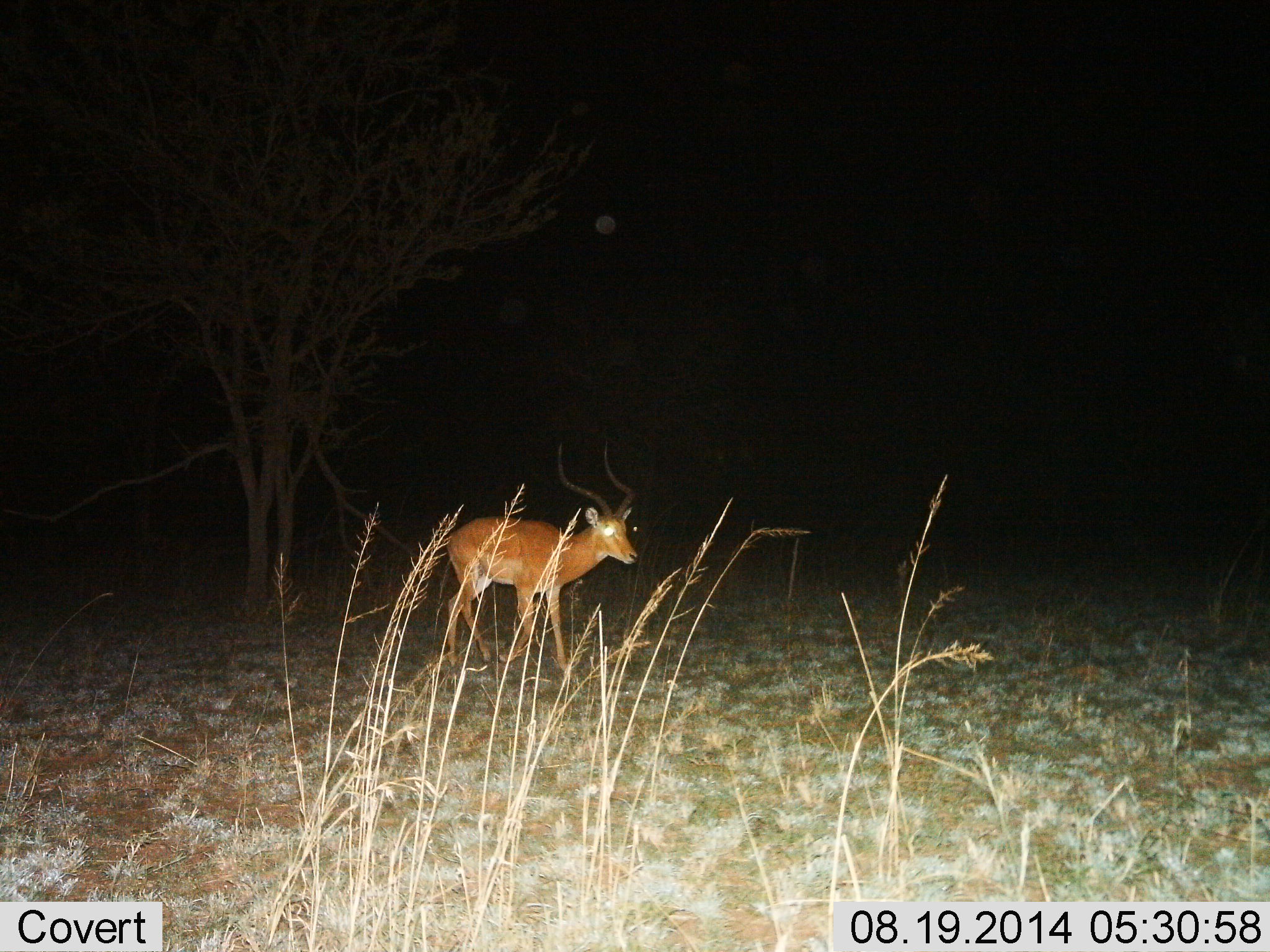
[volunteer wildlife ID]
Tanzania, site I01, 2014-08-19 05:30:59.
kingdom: Animalia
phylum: Chordata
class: Mammalia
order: Artiodactyla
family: Bovidae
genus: Aepyceros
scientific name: Aepyceros melampus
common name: impala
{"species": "impala (Aepyceros melampus)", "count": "1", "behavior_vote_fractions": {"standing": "50%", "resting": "0%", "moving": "60%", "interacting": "0%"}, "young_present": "0%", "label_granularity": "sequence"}